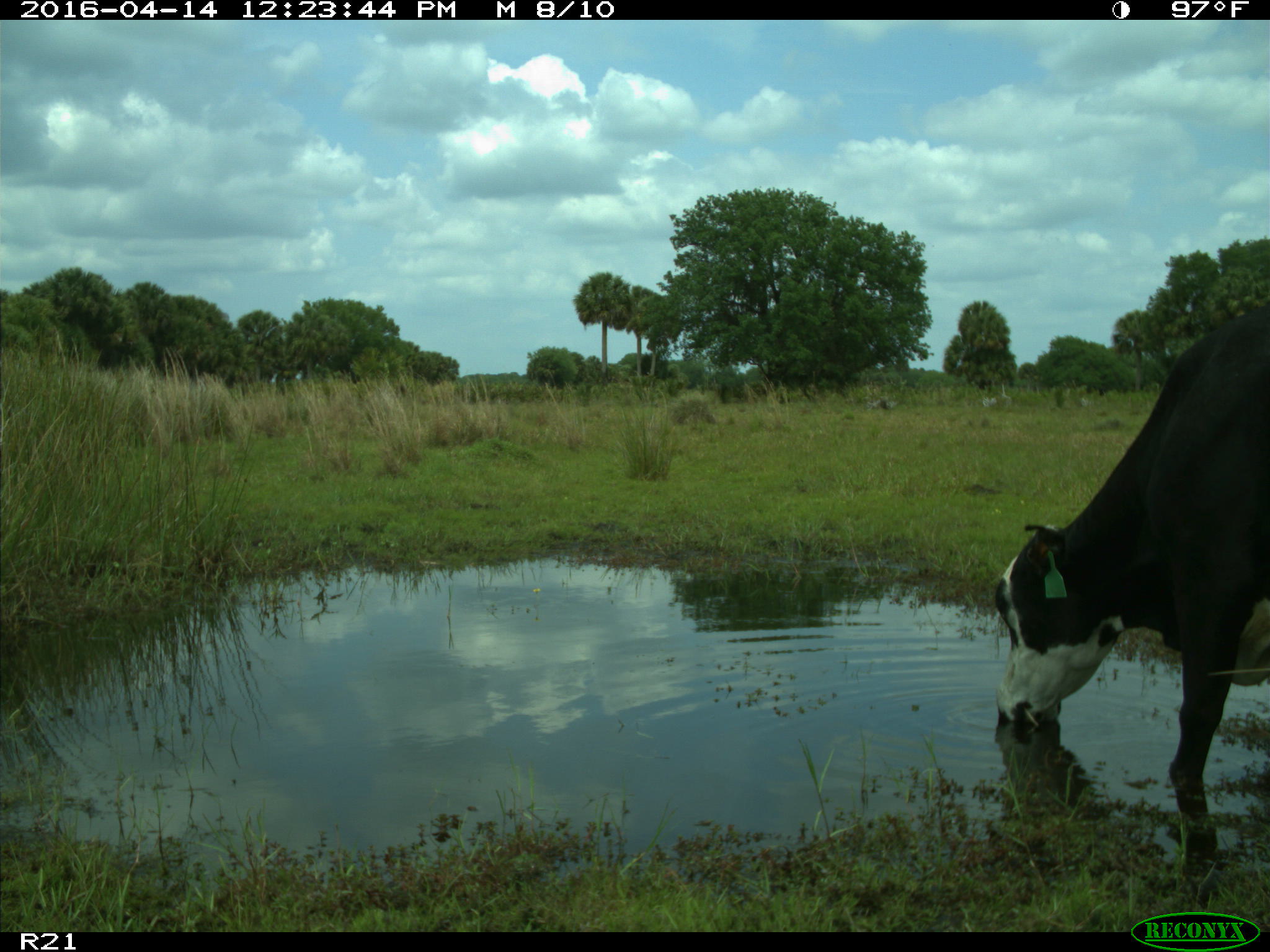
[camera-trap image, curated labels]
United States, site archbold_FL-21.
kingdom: Animalia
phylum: Chordata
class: Mammalia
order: Artiodactyla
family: Bovidae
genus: Bos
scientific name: Bos taurus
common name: domestic cow